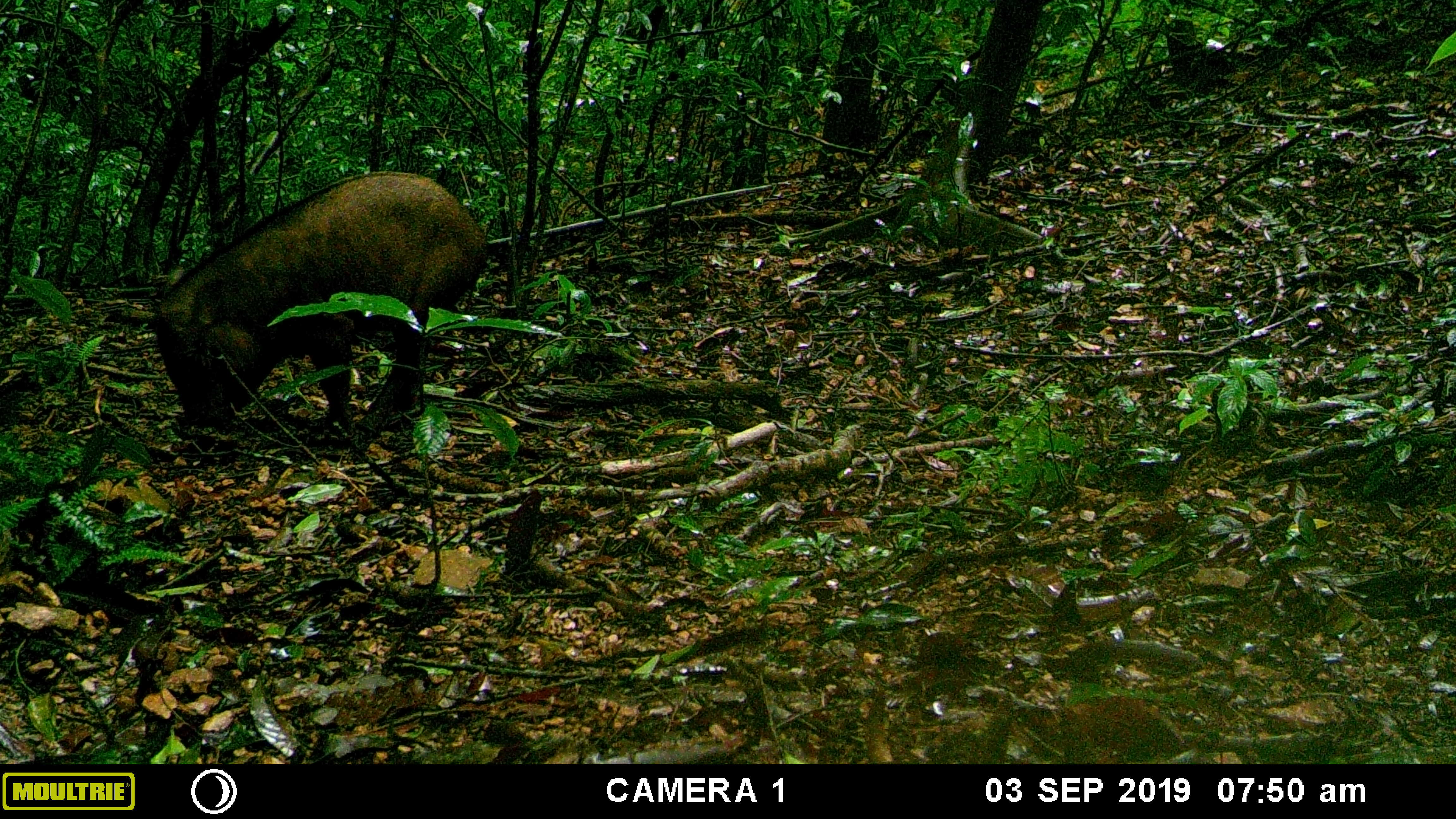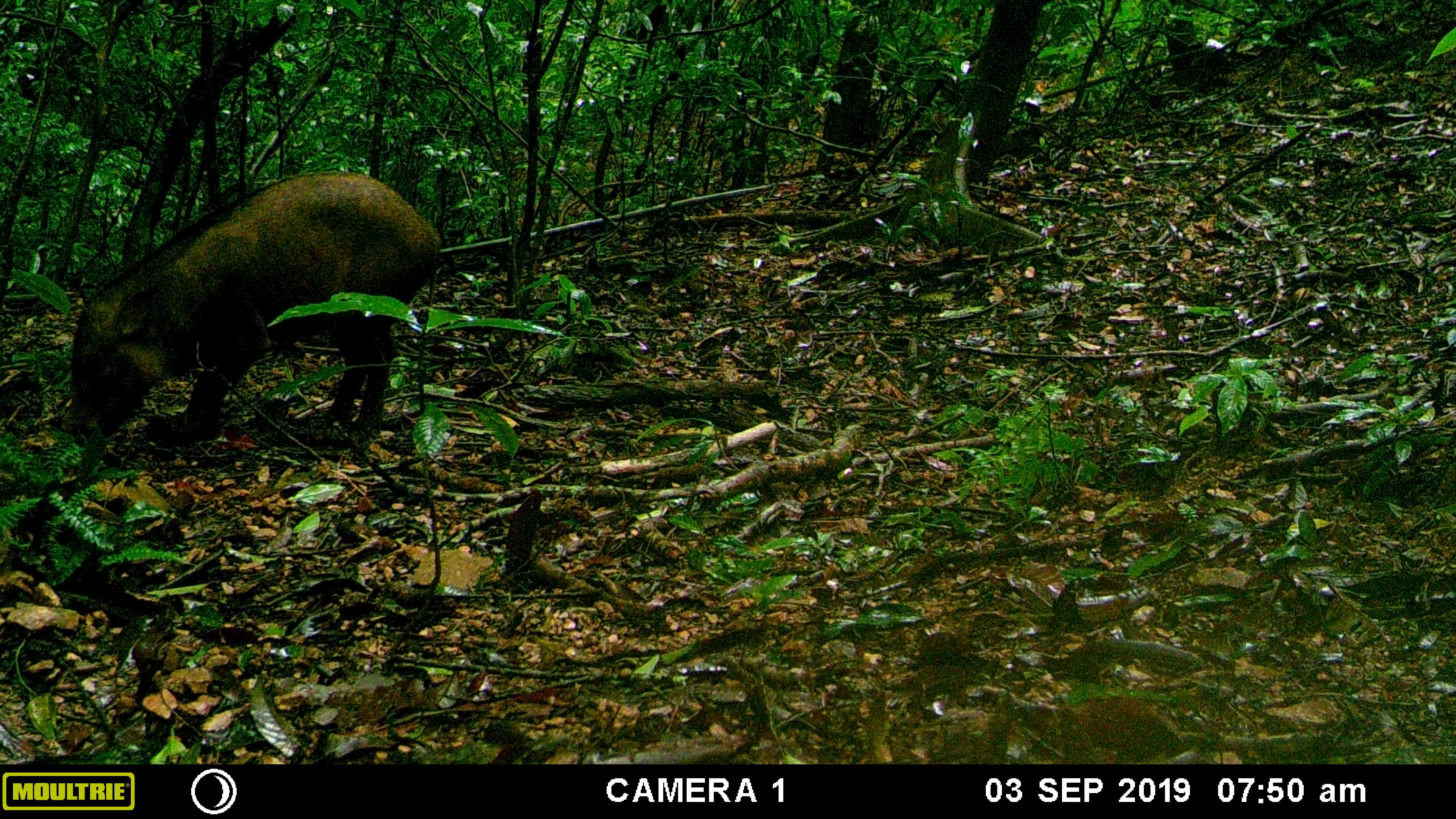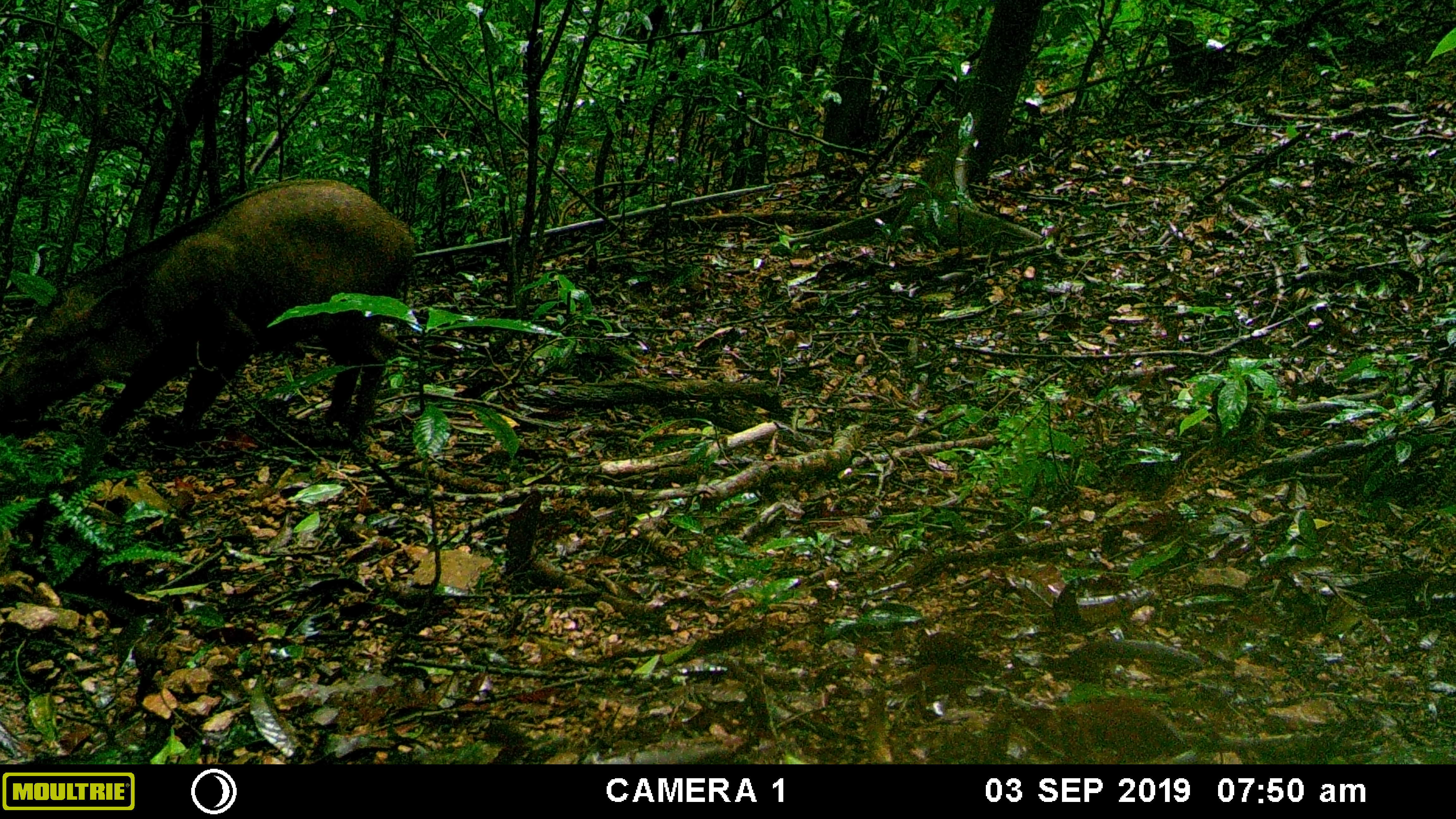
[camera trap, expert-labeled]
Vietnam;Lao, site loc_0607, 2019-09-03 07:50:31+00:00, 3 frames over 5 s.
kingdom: Animalia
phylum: Chordata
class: Mammalia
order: Artiodactyla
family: Suidae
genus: Sus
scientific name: Sus scrofa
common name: eurasian wild pig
Eurasian wild pig (Sus scrofa). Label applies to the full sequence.